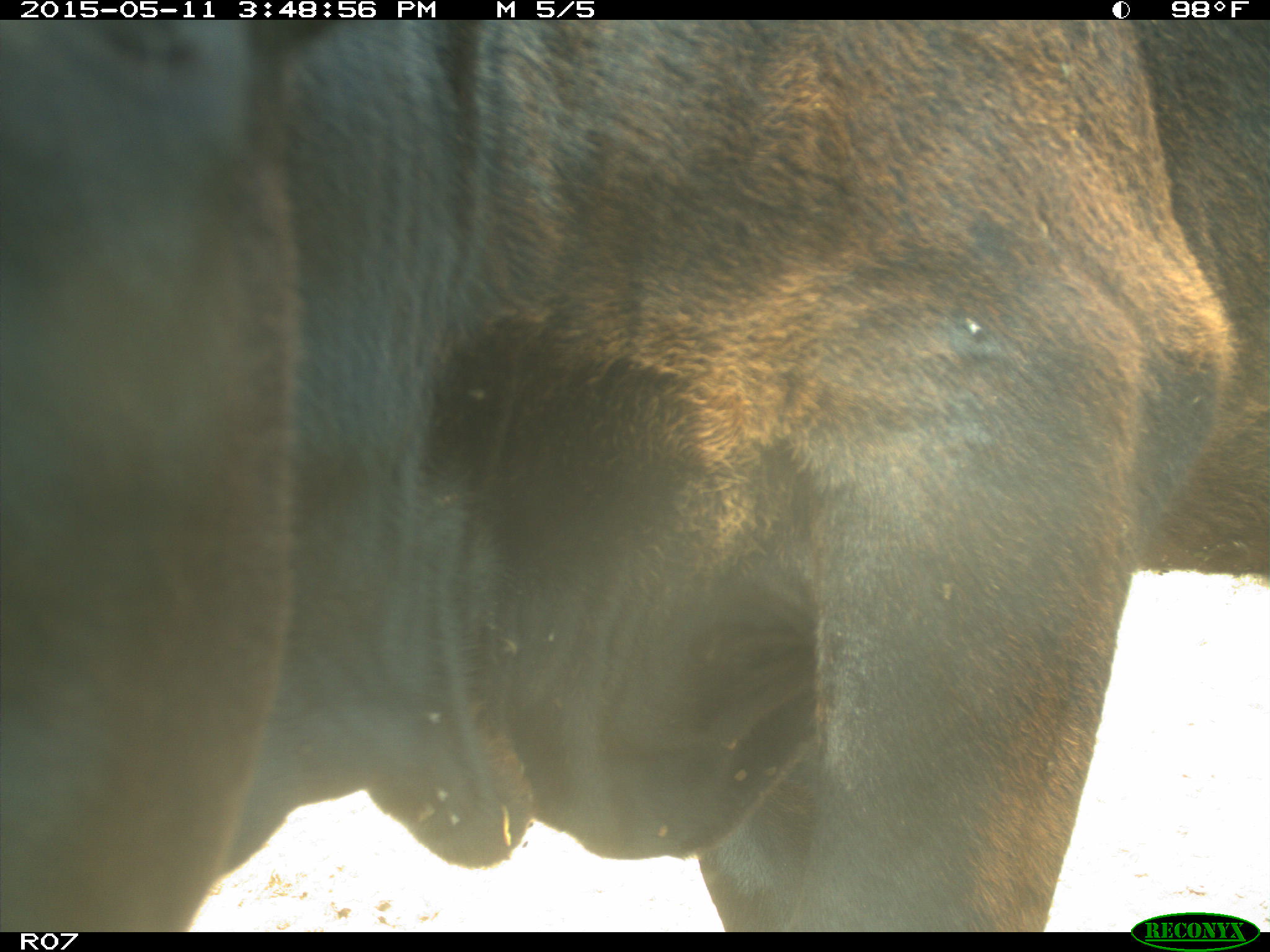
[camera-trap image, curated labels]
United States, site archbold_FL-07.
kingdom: Animalia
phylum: Chordata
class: Mammalia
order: Artiodactyla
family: Bovidae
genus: Bos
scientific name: Bos taurus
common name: domestic cow